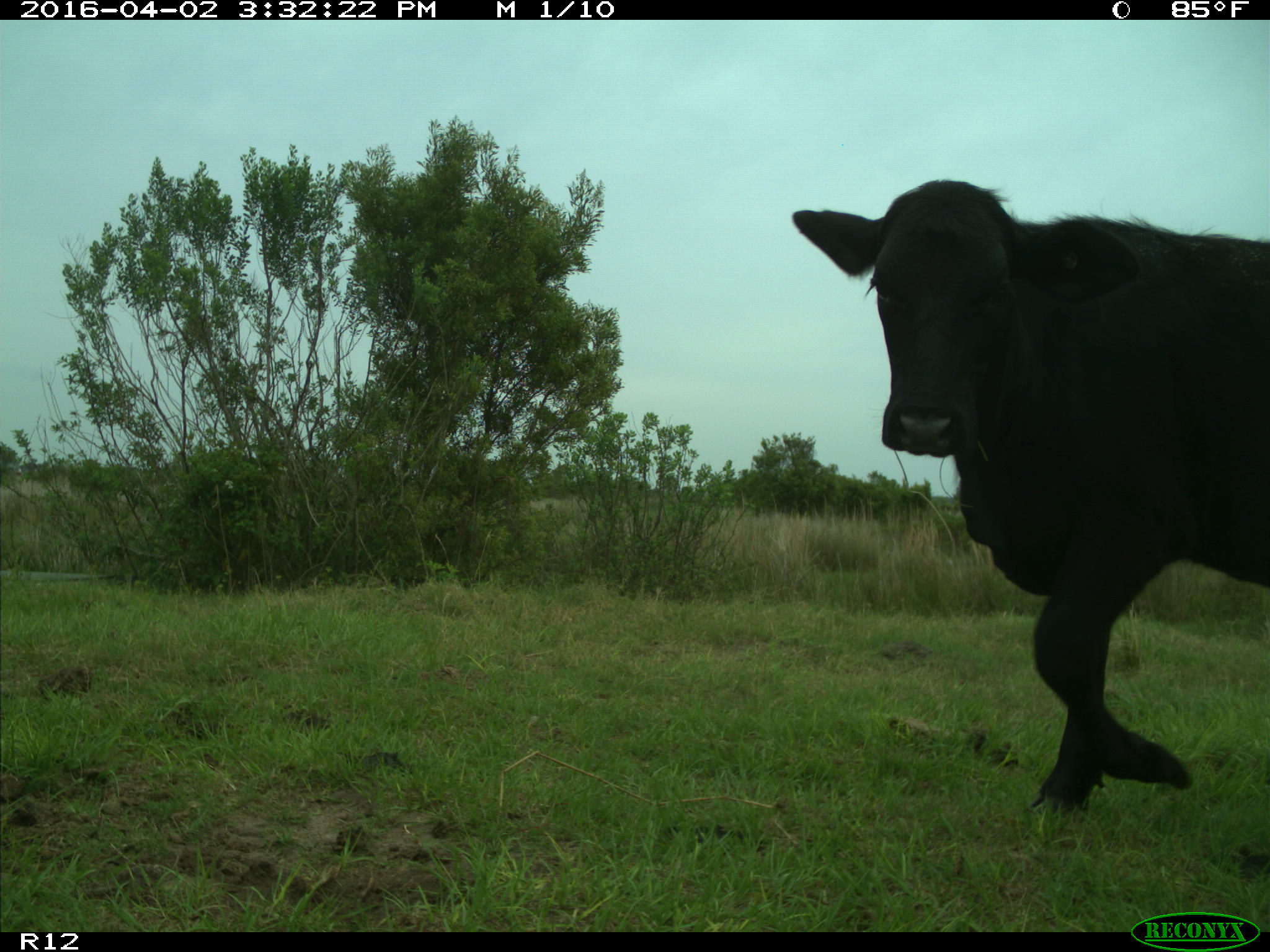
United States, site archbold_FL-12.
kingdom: Animalia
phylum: Chordata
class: Mammalia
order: Artiodactyla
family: Bovidae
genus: Bos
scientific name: Bos taurus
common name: domestic cow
Bos taurus (domestic cow).